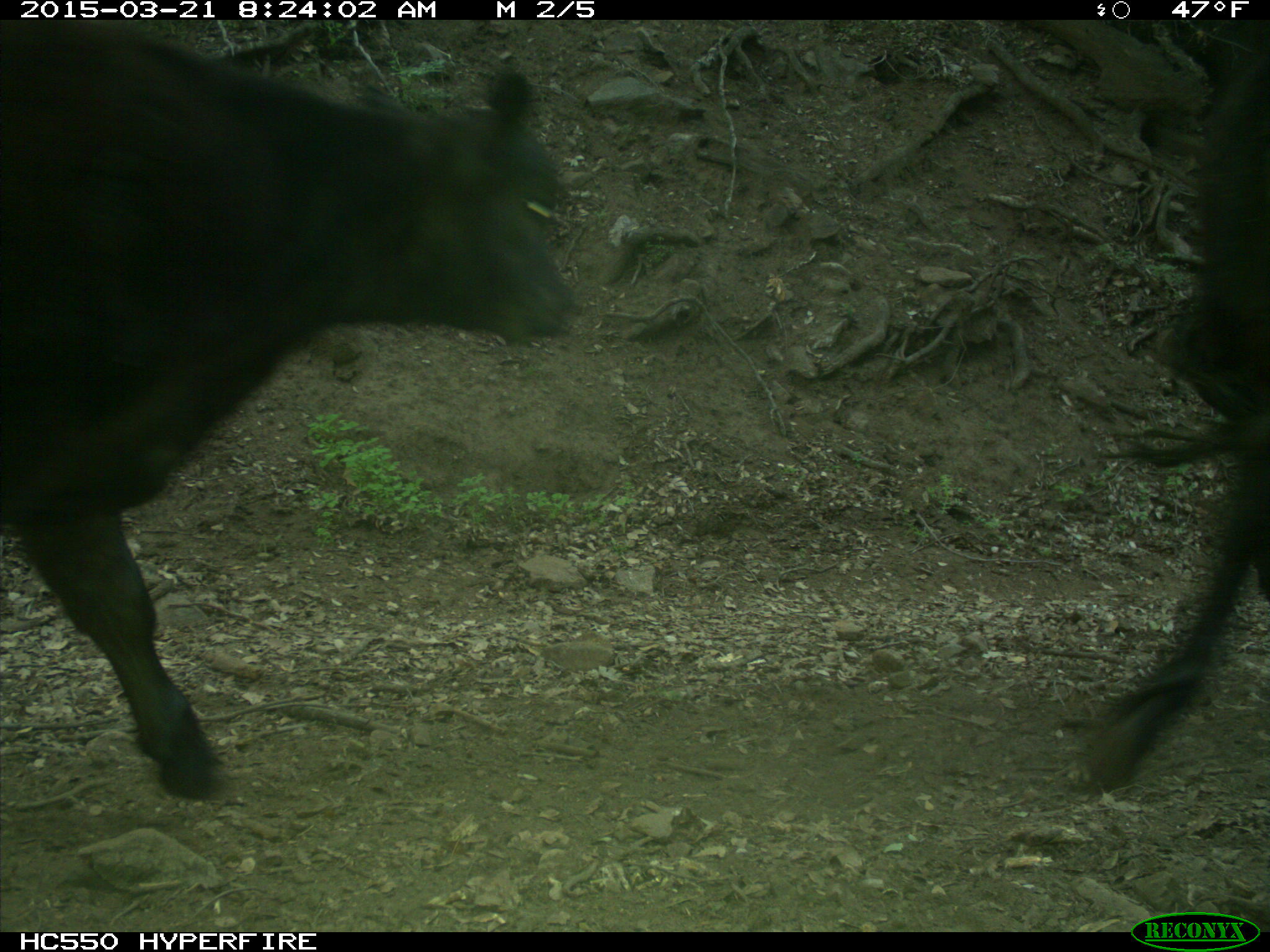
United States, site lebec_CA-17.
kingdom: Animalia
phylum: Chordata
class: Mammalia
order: Artiodactyla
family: Bovidae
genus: Bos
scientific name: Bos taurus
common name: domestic cow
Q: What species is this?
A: Bos taurus (domestic cow).